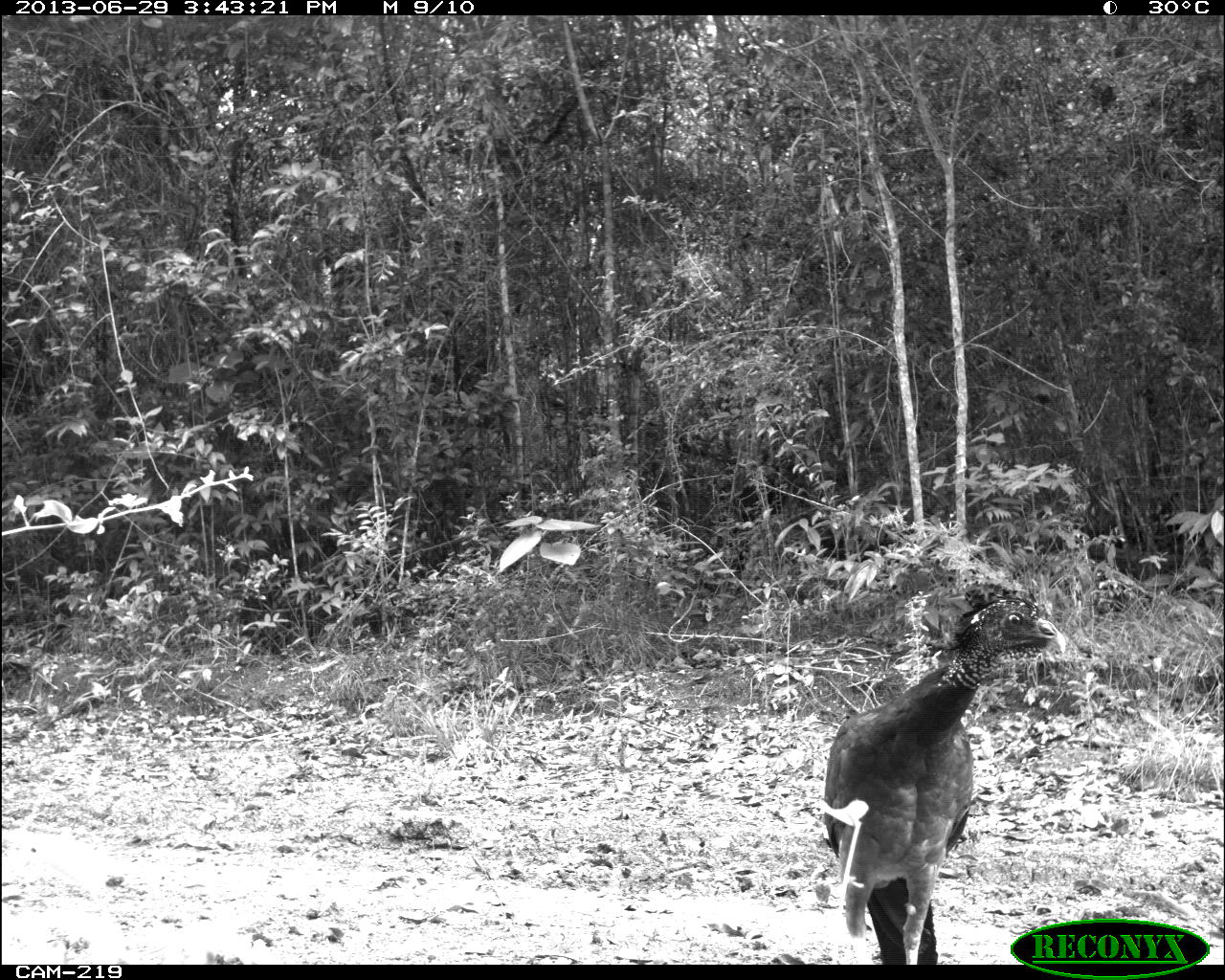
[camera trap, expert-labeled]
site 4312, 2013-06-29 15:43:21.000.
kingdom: Animalia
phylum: Chordata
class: Aves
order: Galliformes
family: Cracidae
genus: Crax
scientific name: Crax rubra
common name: great curassow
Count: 1.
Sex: female.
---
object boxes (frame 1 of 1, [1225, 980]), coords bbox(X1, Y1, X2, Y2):
crax rubra: bbox(819, 592, 1066, 963)